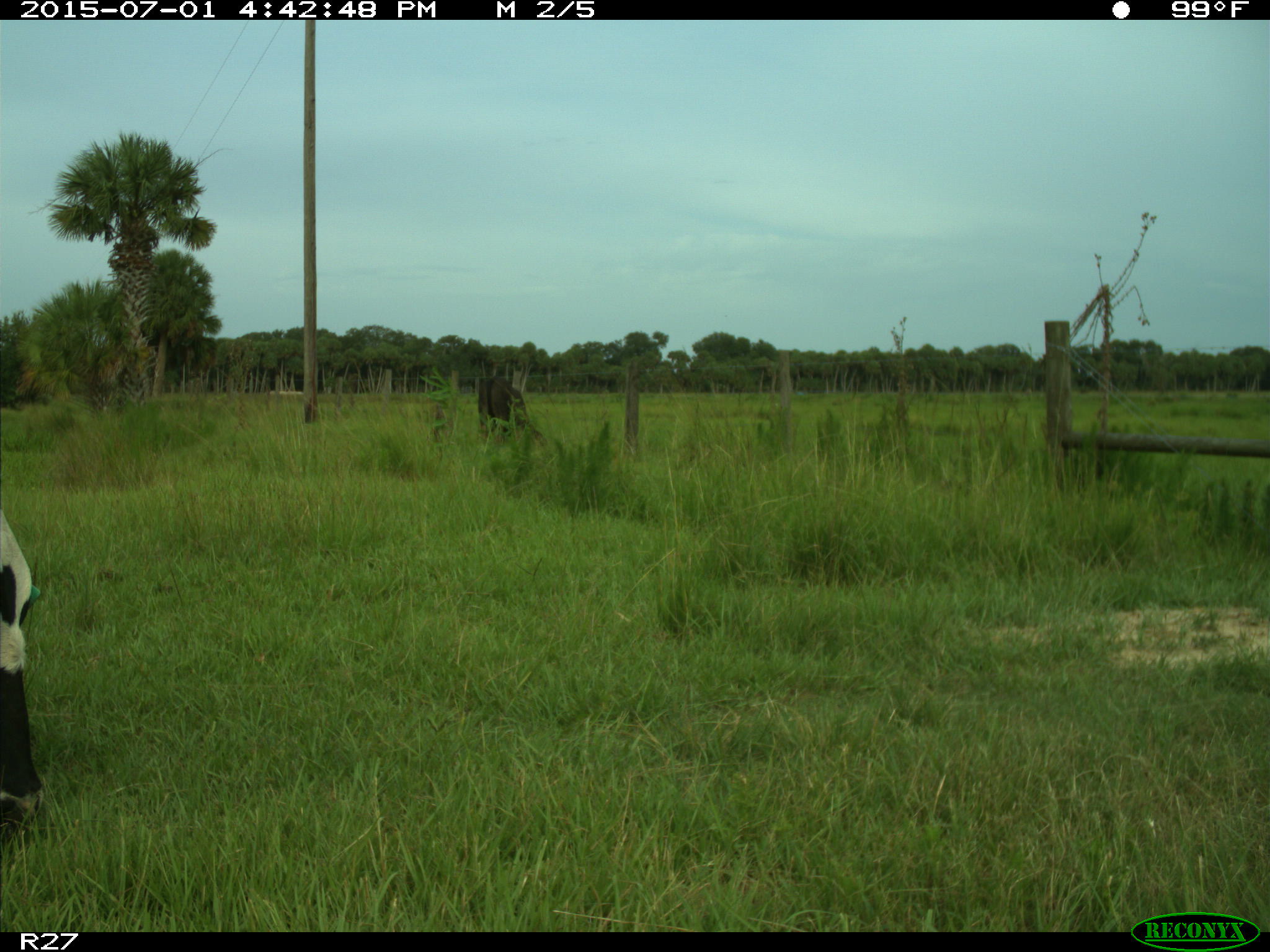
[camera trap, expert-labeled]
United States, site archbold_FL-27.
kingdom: Animalia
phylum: Chordata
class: Mammalia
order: Artiodactyla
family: Bovidae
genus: Bos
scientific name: Bos taurus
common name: domestic cow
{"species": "Bos taurus (domestic cow)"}